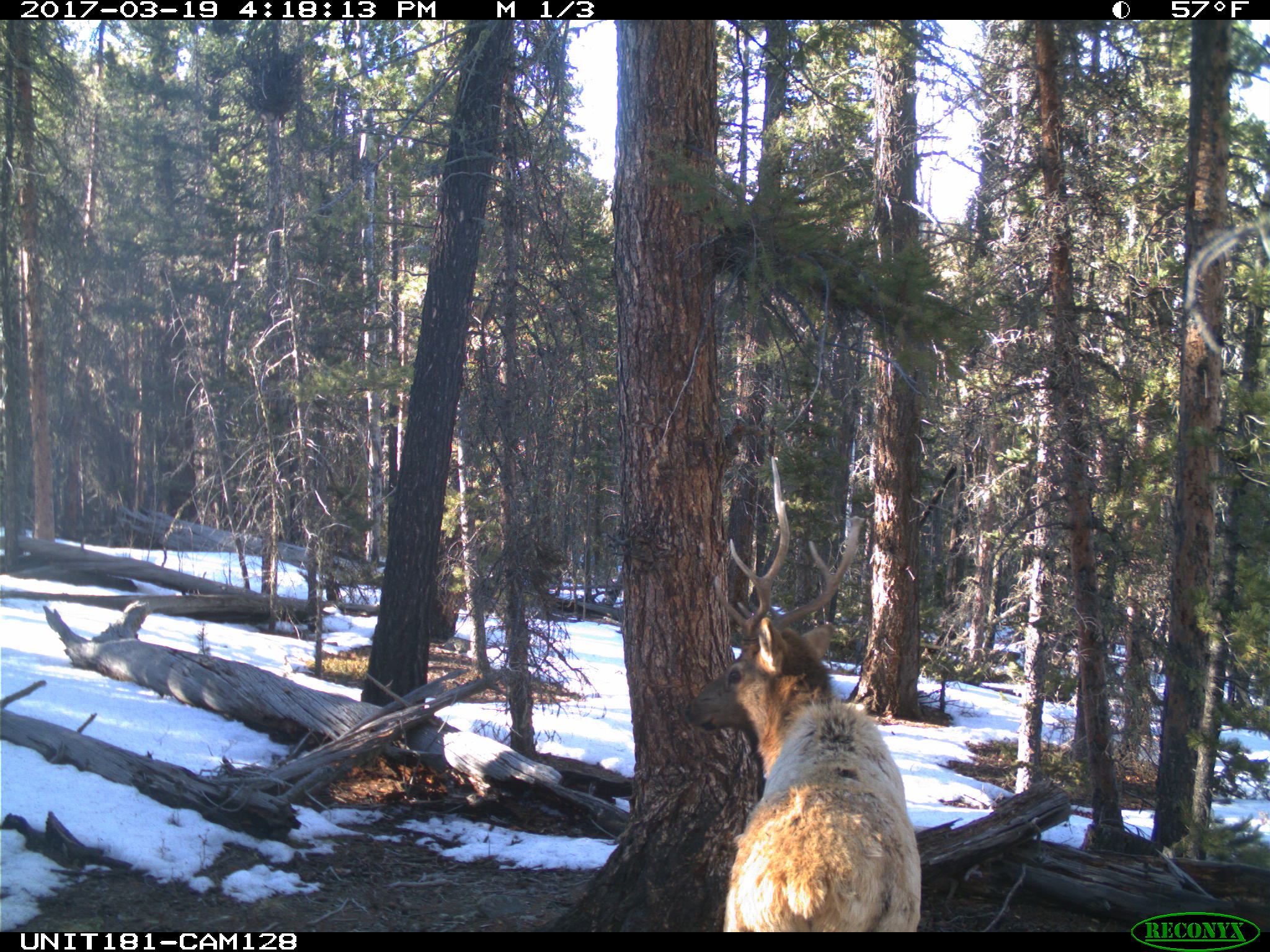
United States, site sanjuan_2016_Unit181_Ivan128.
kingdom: Animalia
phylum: Chordata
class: Mammalia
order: Artiodactyla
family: Cervidae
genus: Cervus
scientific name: Cervus elaphus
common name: red deer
Cervus elaphus (red deer).